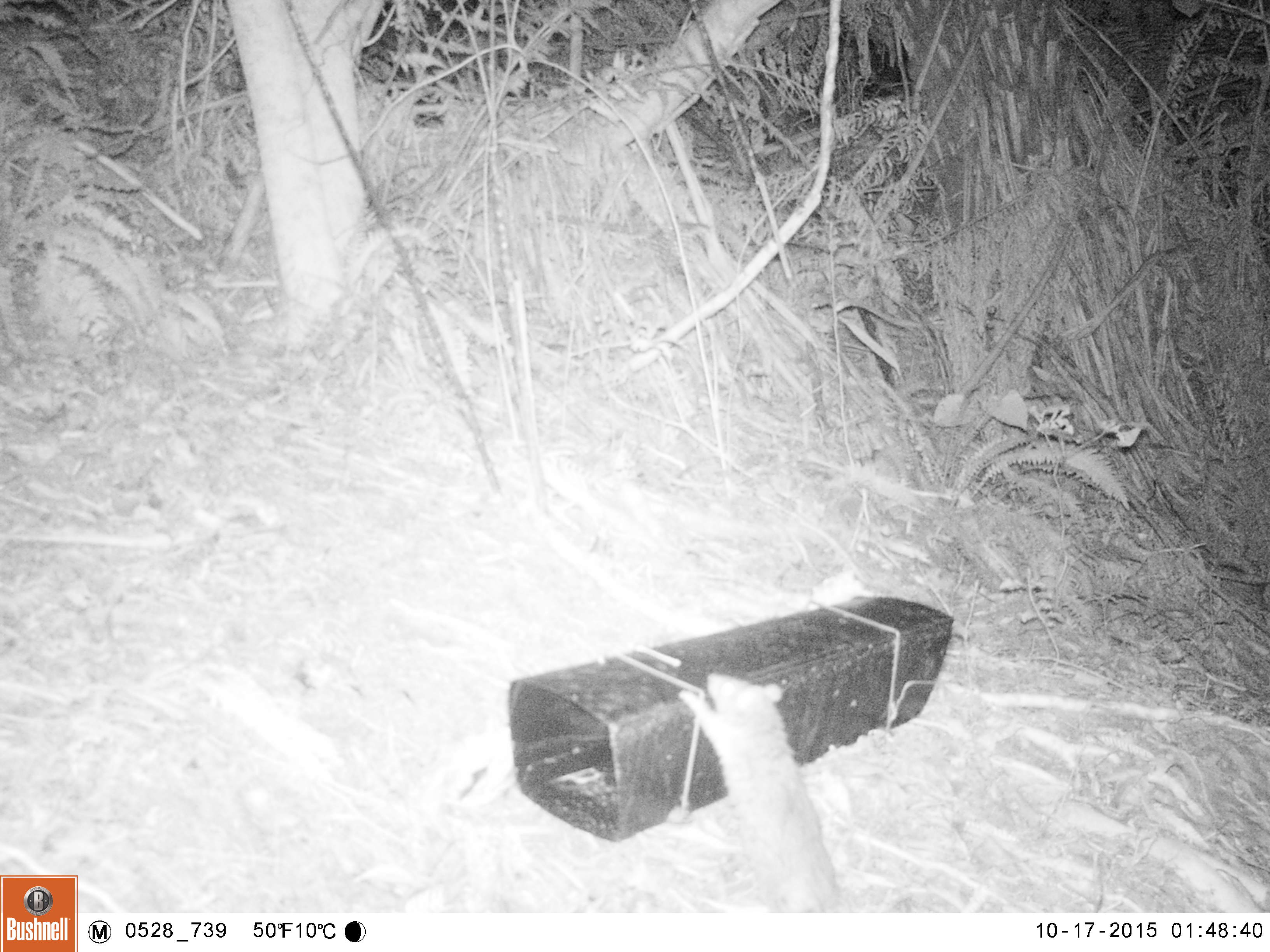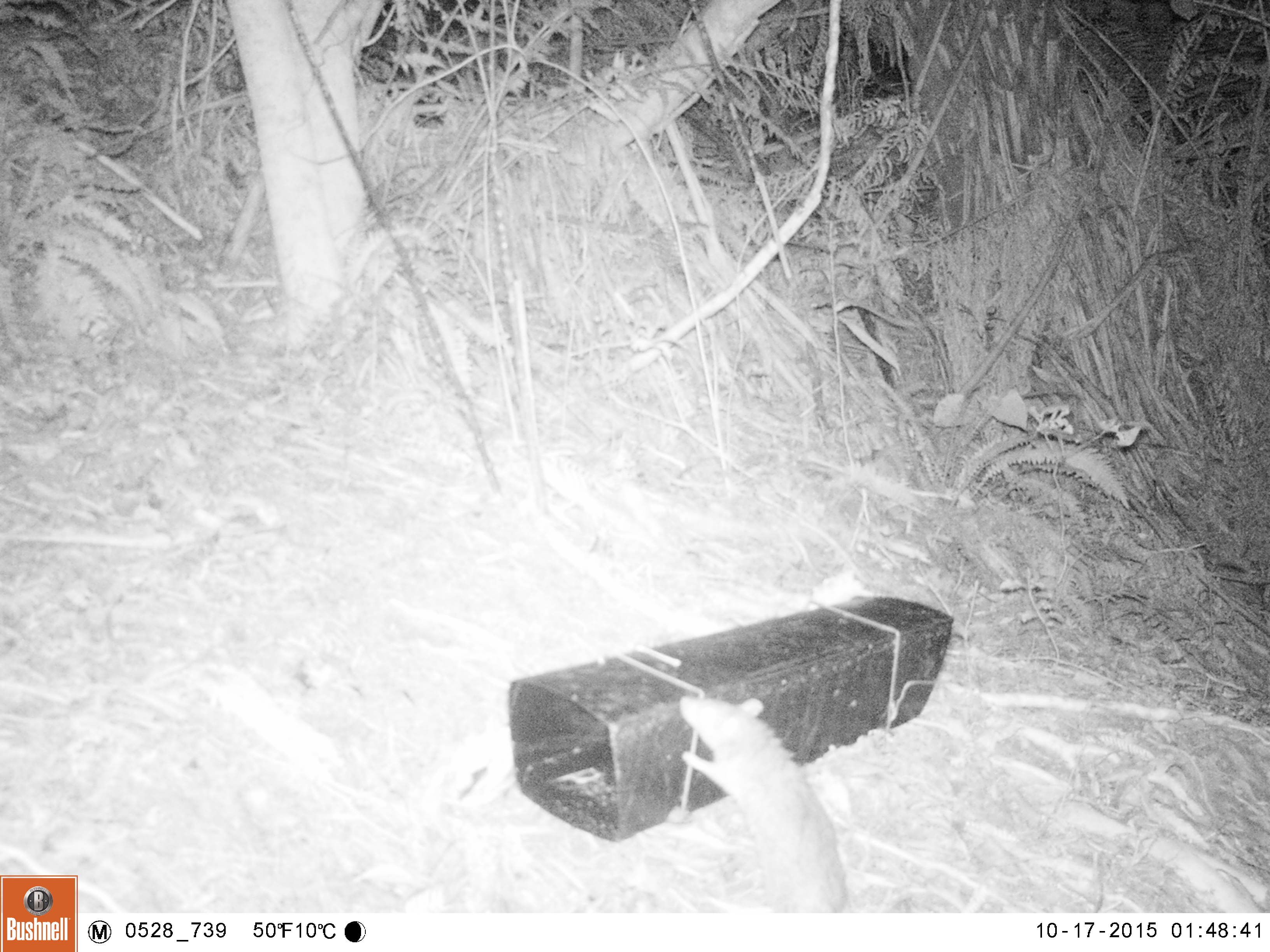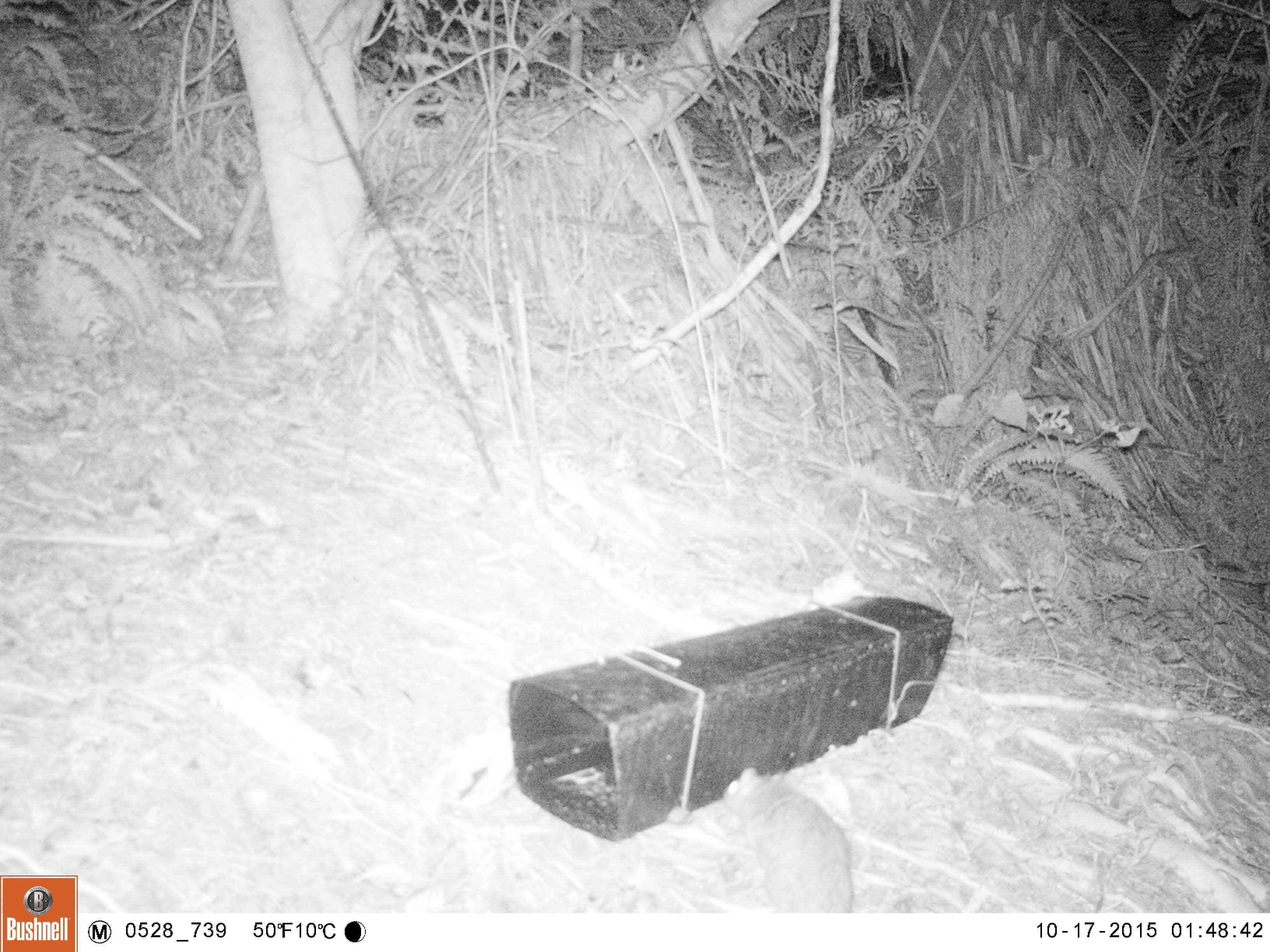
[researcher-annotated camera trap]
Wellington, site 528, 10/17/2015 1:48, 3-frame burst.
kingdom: Animalia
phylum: Chordata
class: Mammalia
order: Rodentia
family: Muridae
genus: Rattus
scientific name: Rattus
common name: rat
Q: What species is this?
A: Rat (Rattus).